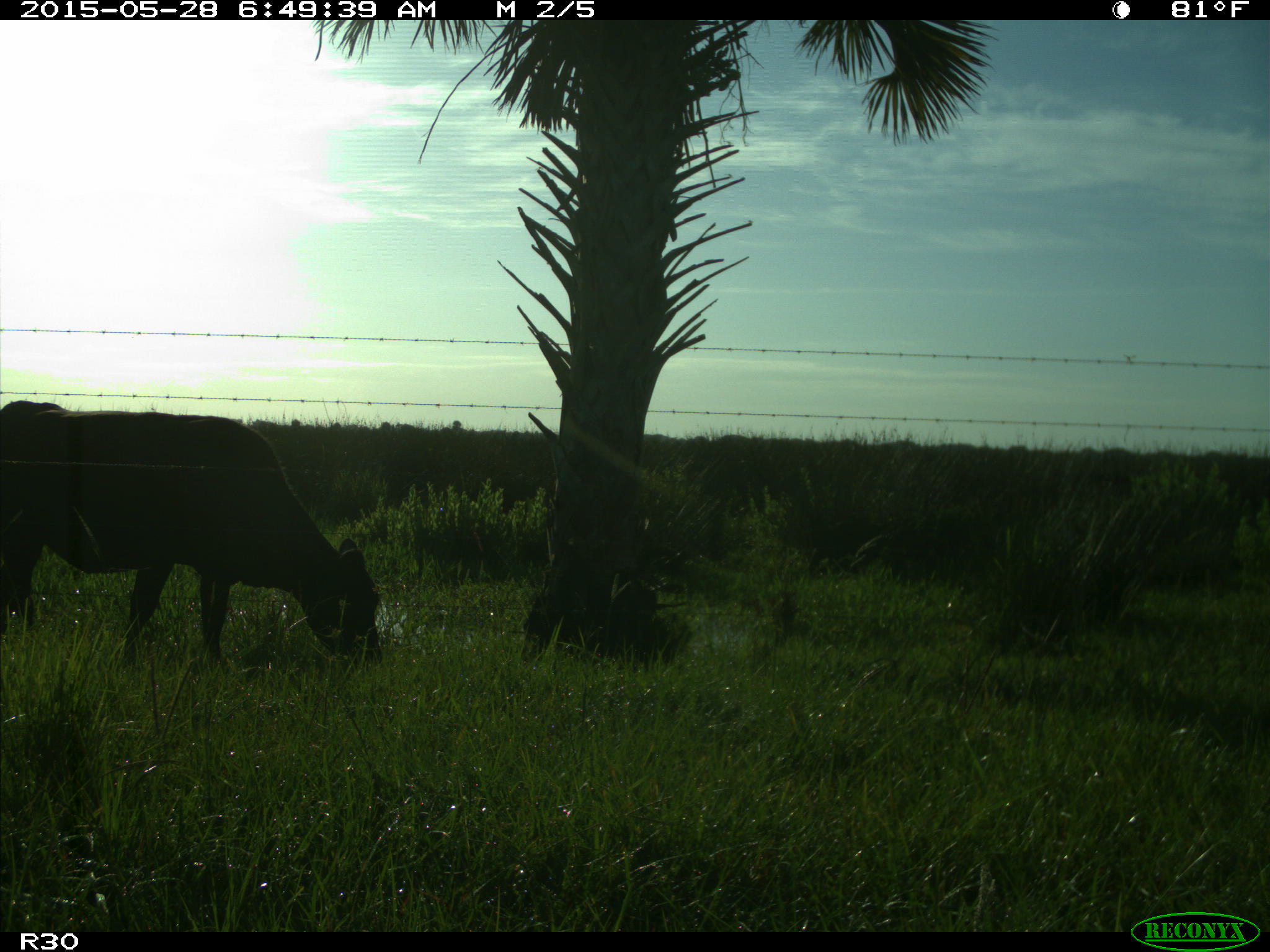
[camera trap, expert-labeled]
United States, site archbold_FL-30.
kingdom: Animalia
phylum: Chordata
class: Mammalia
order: Artiodactyla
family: Bovidae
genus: Bos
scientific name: Bos taurus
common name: domestic cow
Bos taurus (domestic cow).